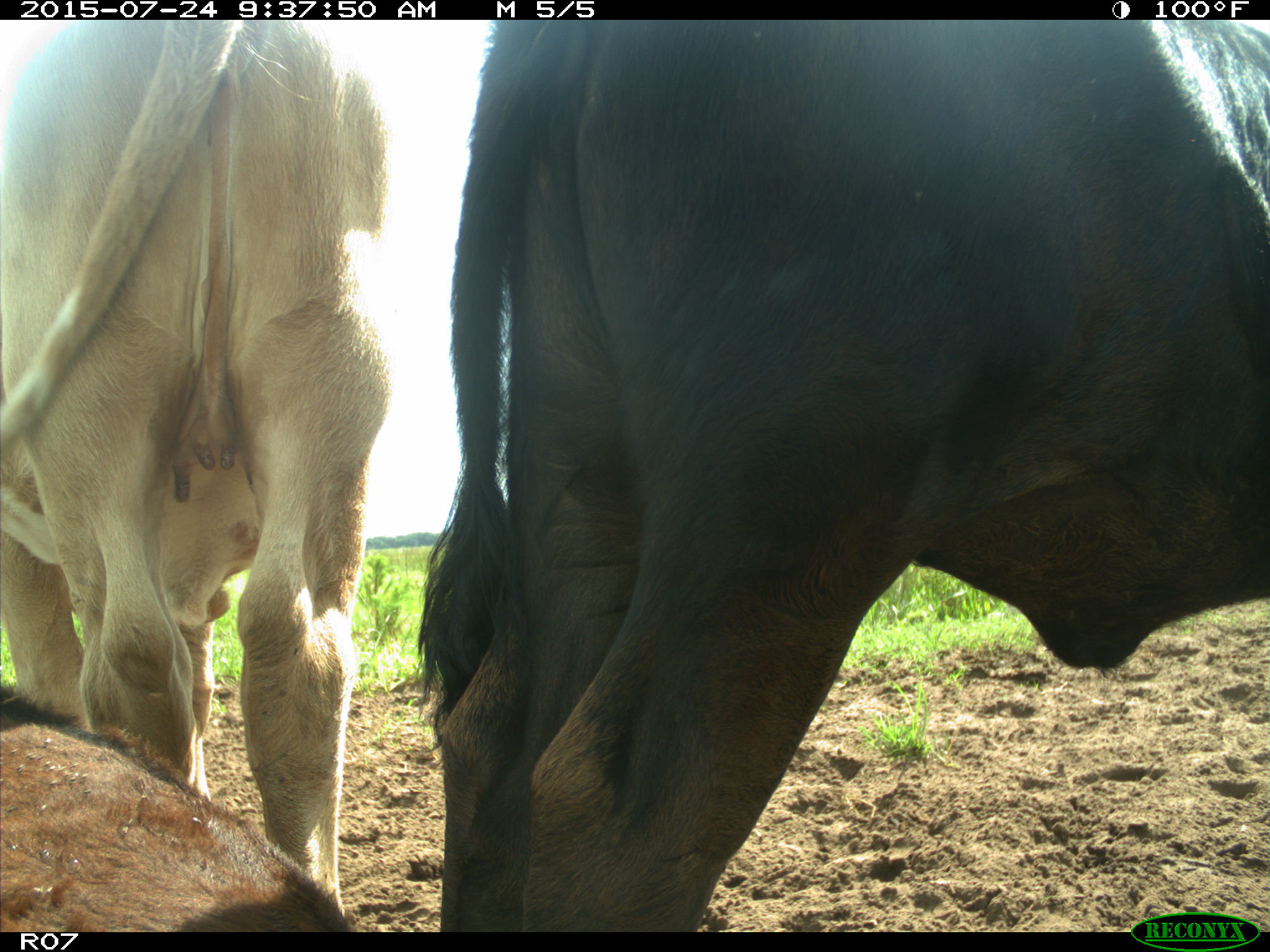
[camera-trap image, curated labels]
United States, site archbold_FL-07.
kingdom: Animalia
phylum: Chordata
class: Mammalia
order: Artiodactyla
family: Bovidae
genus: Bos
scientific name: Bos taurus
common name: domestic cow